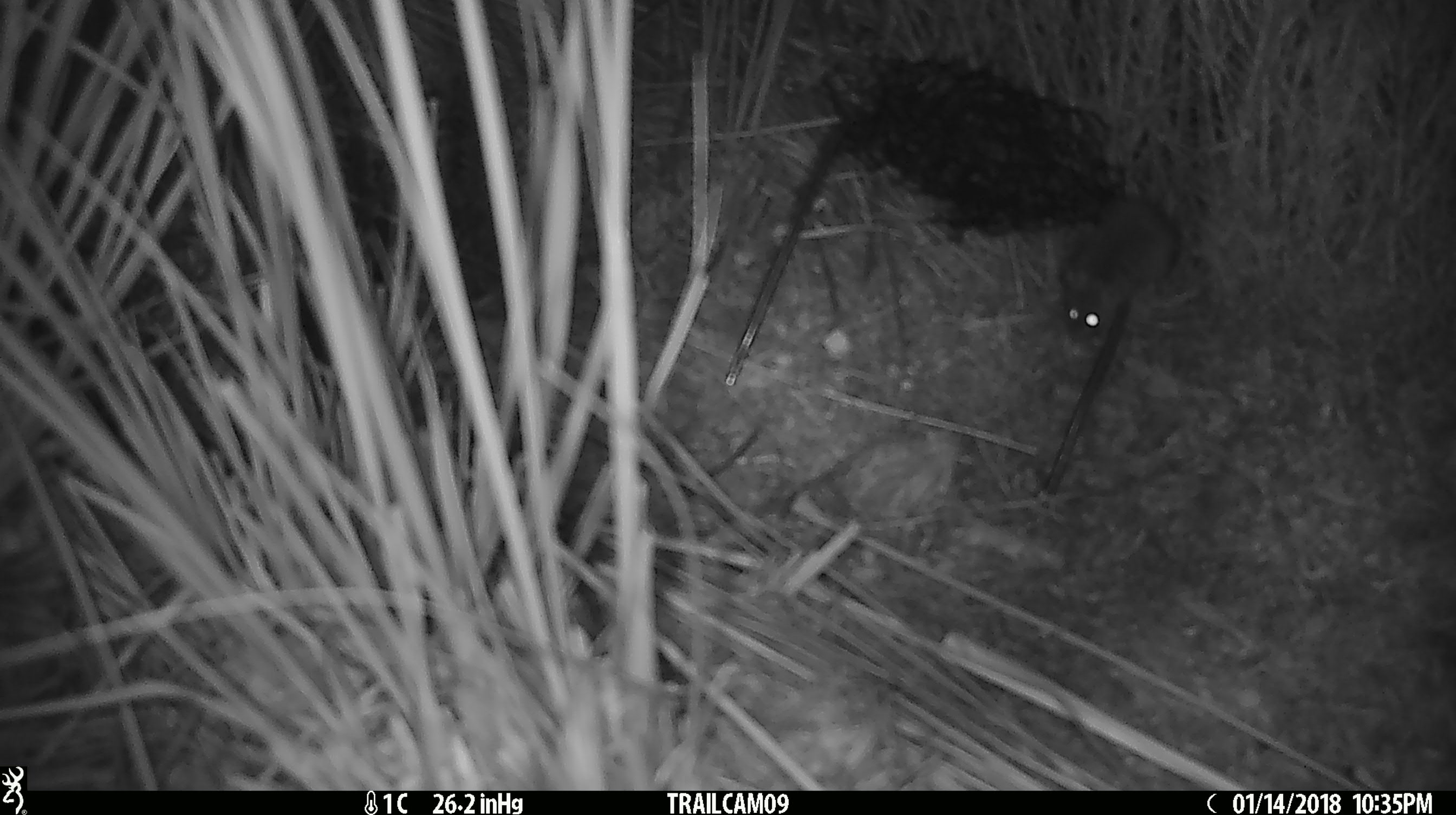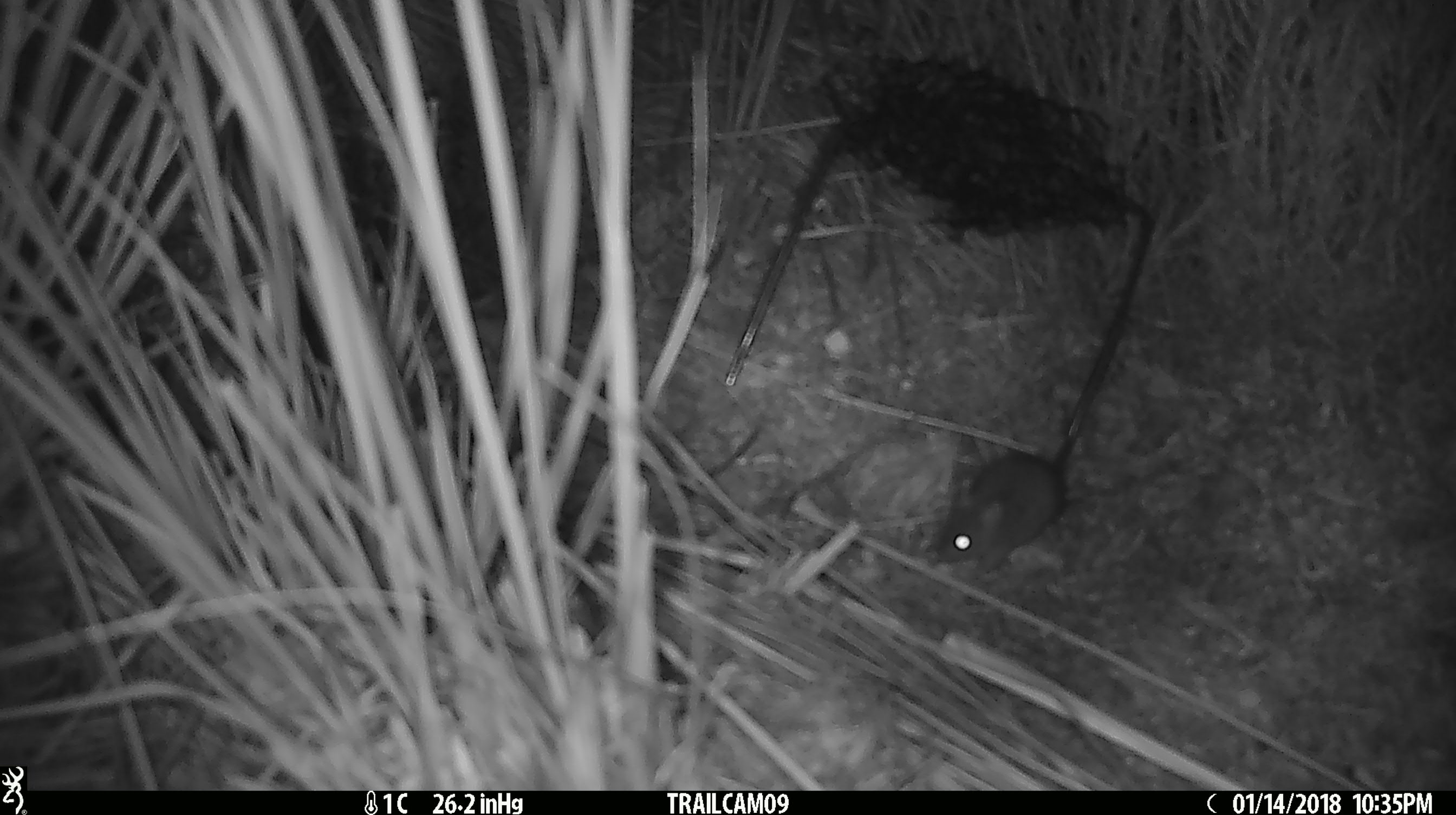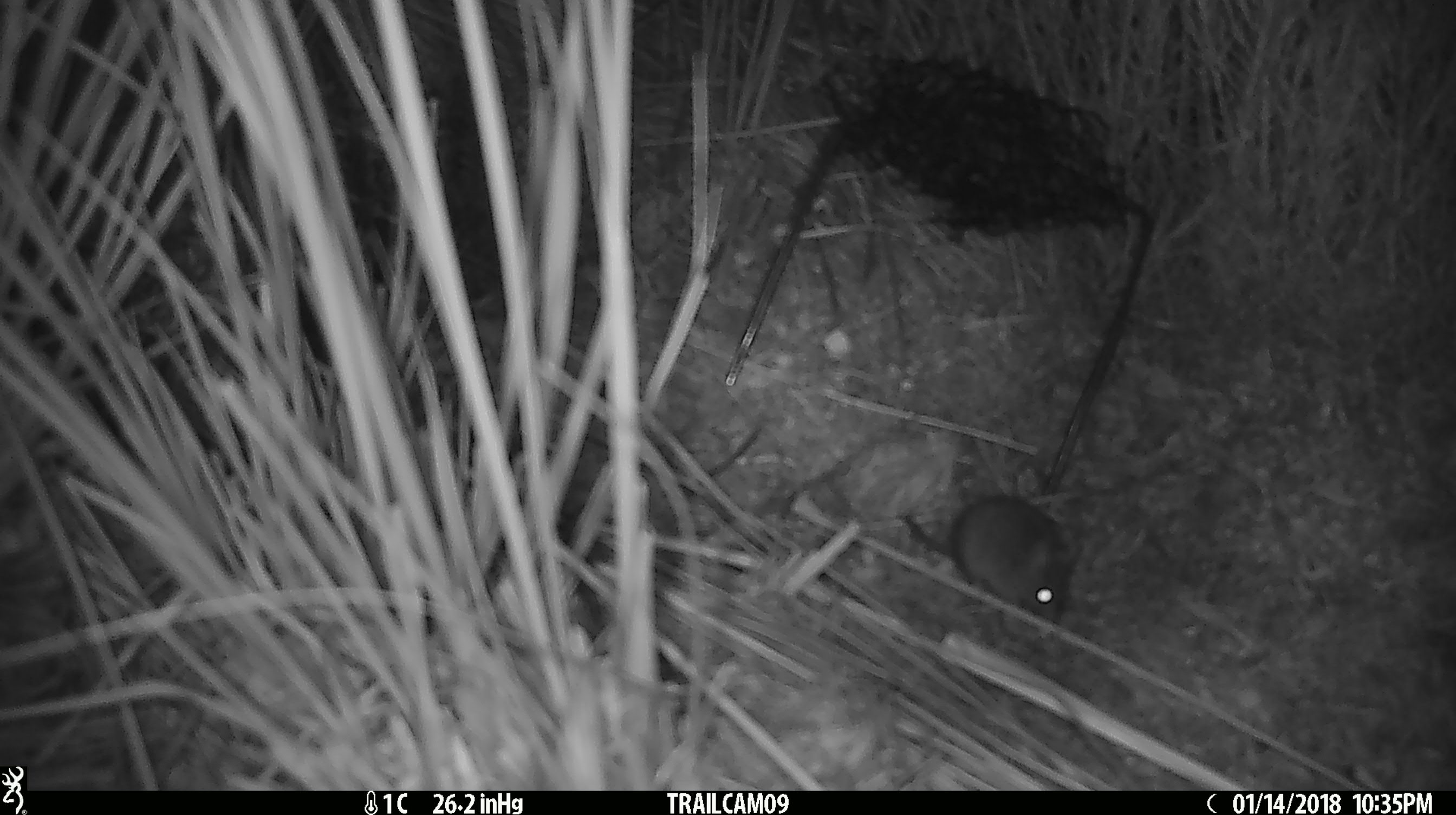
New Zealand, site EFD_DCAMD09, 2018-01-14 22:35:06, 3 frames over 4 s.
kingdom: Animalia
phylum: Chordata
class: Mammalia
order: Rodentia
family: Muridae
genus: Mus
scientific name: Mus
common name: mouse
Mouse (Mus).